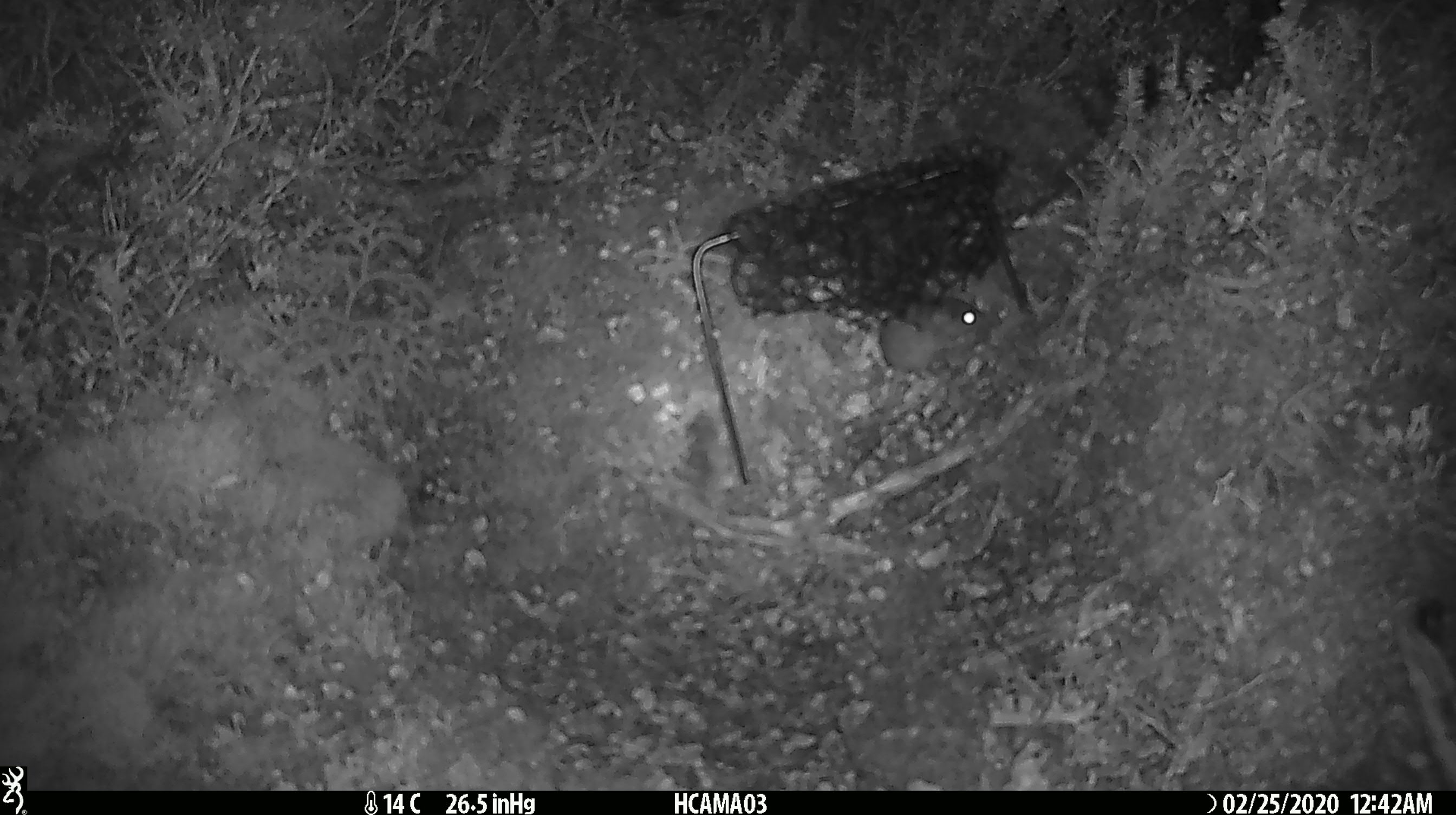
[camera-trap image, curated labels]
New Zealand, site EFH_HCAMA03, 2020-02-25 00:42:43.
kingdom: Animalia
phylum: Chordata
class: Mammalia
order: Rodentia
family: Muridae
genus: Mus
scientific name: Mus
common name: mouse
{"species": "mouse (Mus)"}